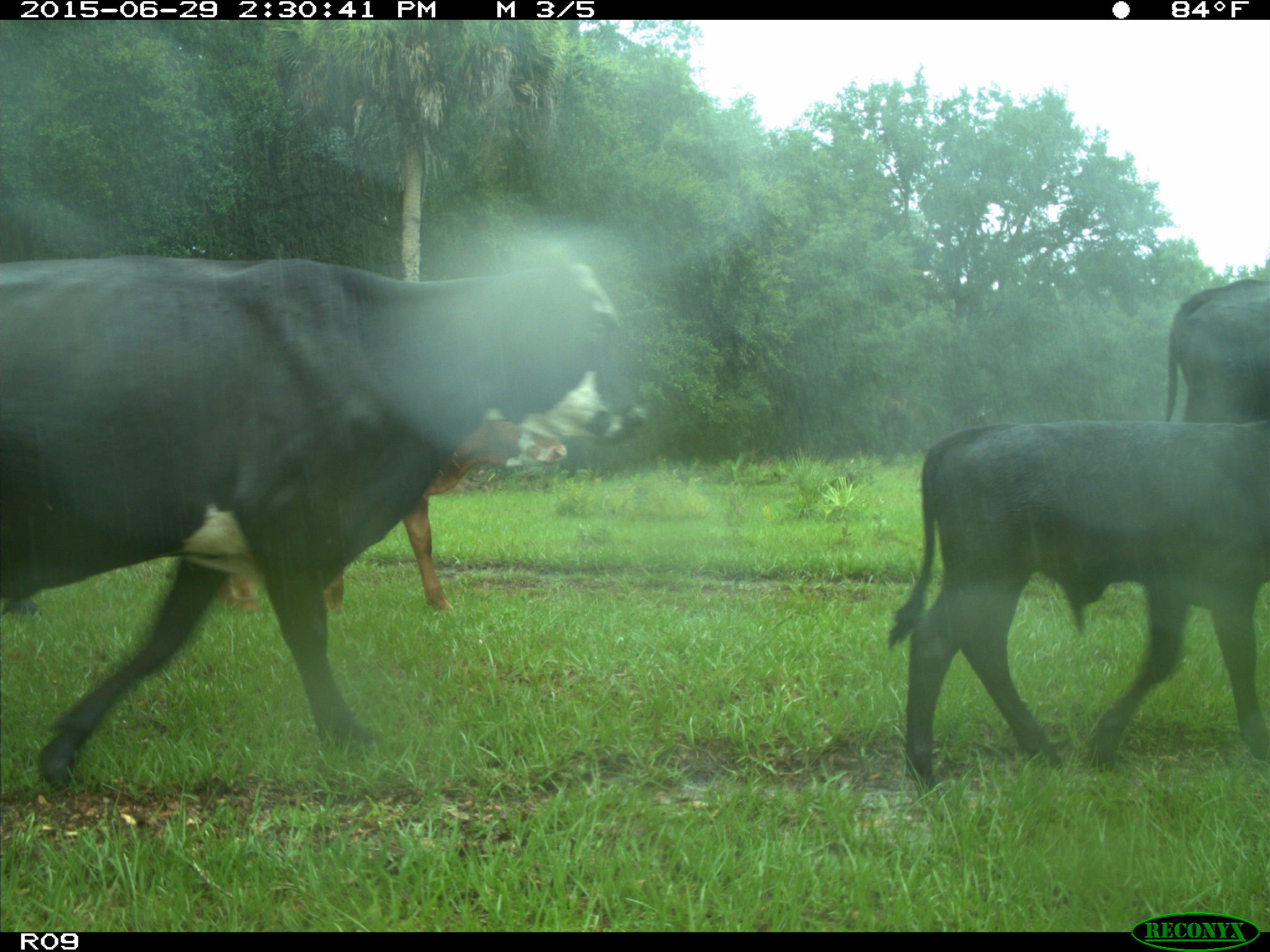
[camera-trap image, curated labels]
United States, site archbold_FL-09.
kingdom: Animalia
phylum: Chordata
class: Mammalia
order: Artiodactyla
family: Bovidae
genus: Bos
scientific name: Bos taurus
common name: domestic cow